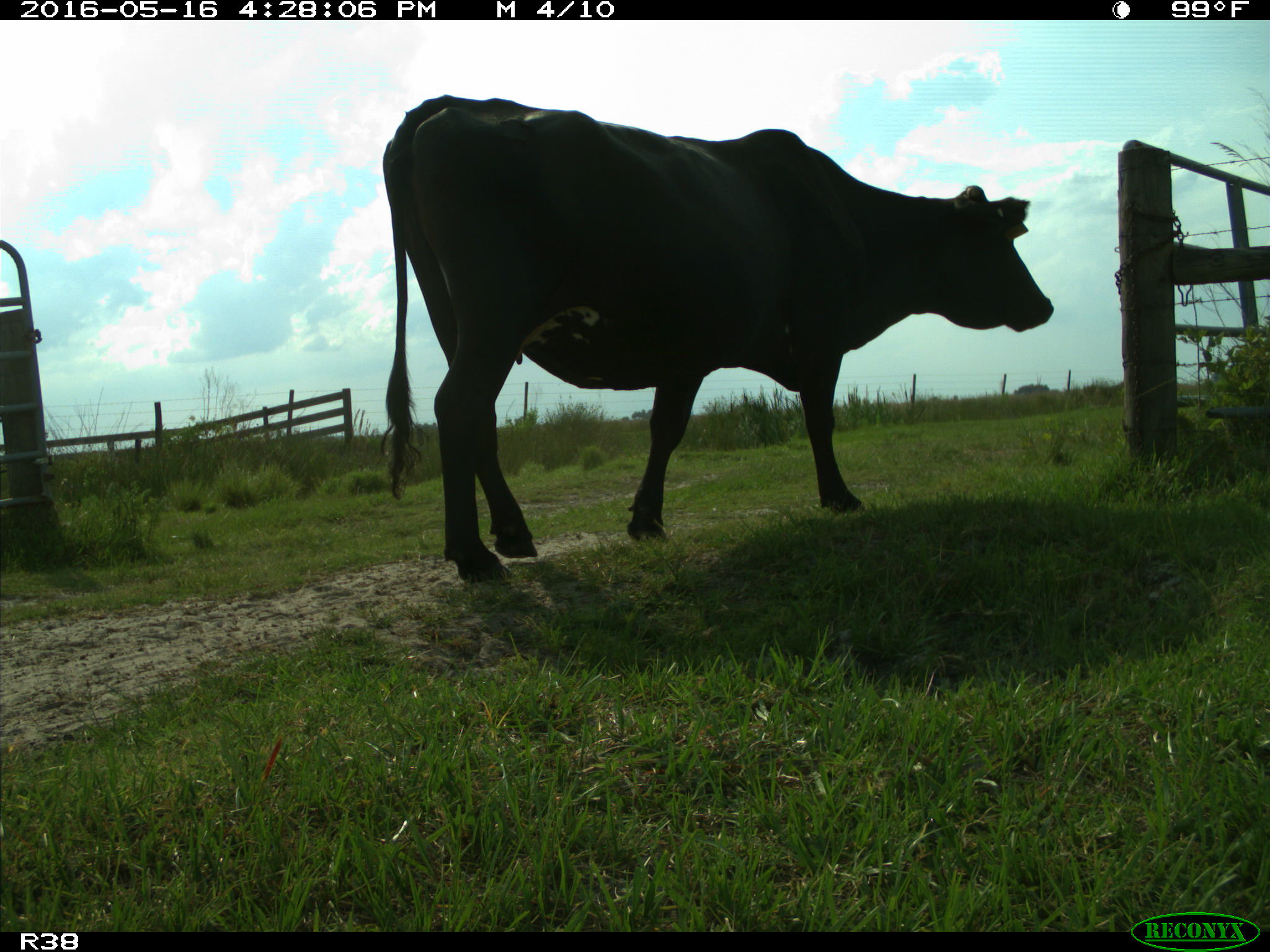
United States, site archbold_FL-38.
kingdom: Animalia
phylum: Chordata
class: Mammalia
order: Artiodactyla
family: Bovidae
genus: Bos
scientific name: Bos taurus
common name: domestic cow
Bos taurus (domestic cow).